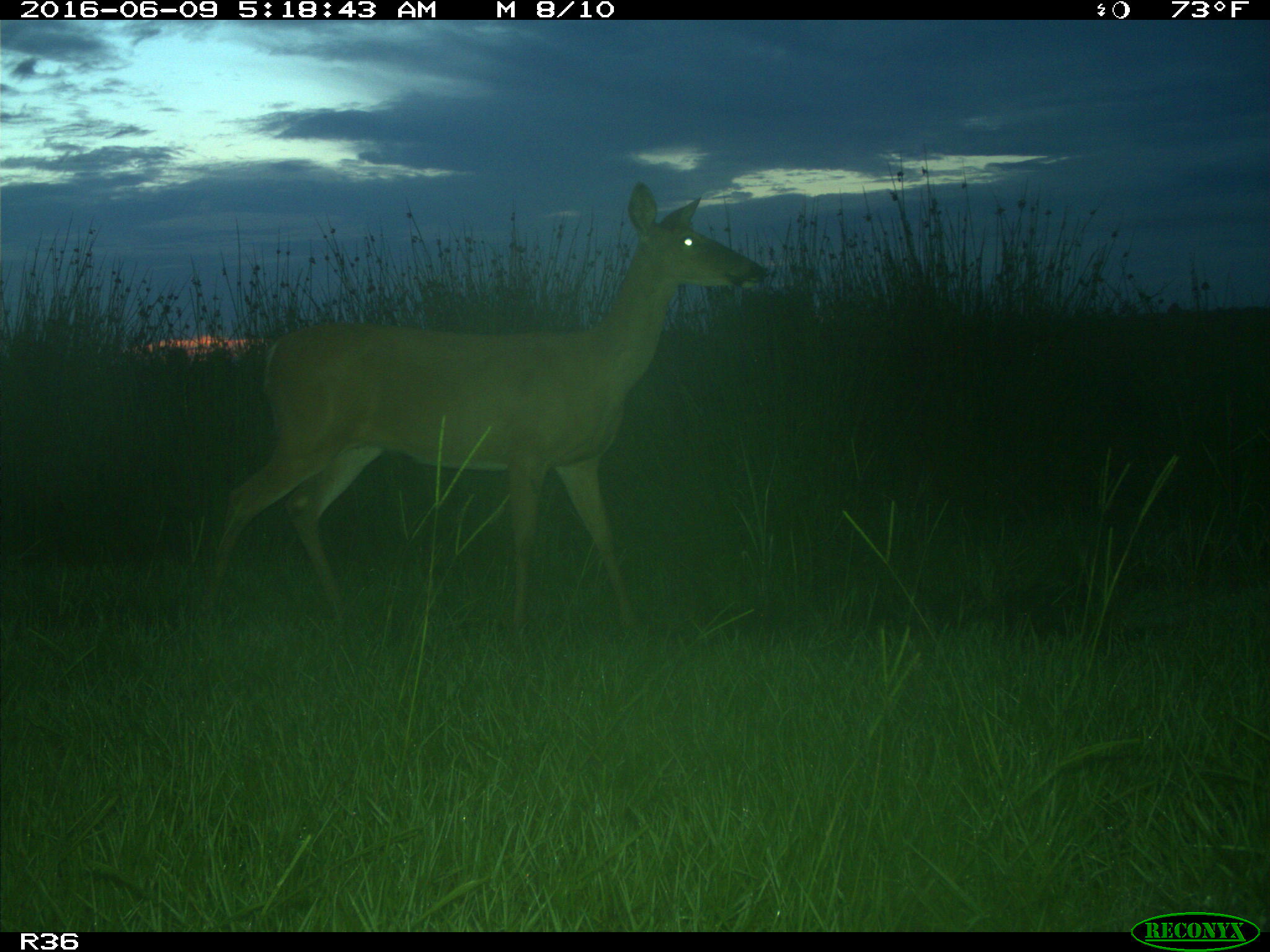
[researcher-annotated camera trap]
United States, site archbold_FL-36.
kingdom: Animalia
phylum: Chordata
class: Mammalia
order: Artiodactyla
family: Cervidae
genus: Odocoileus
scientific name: Odocoileus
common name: deer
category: unidentified deer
Unidentified deer (deer) (Odocoileus).